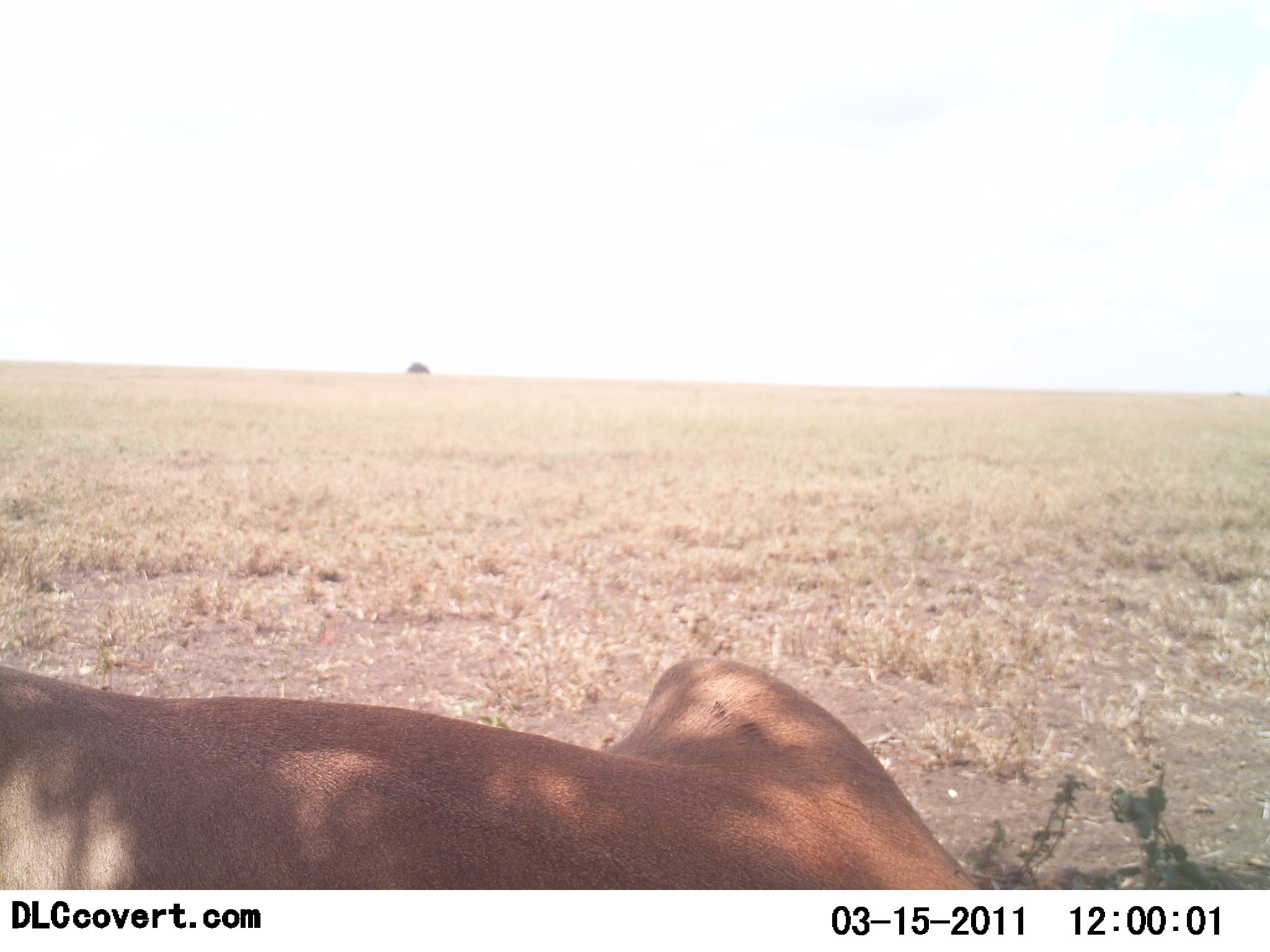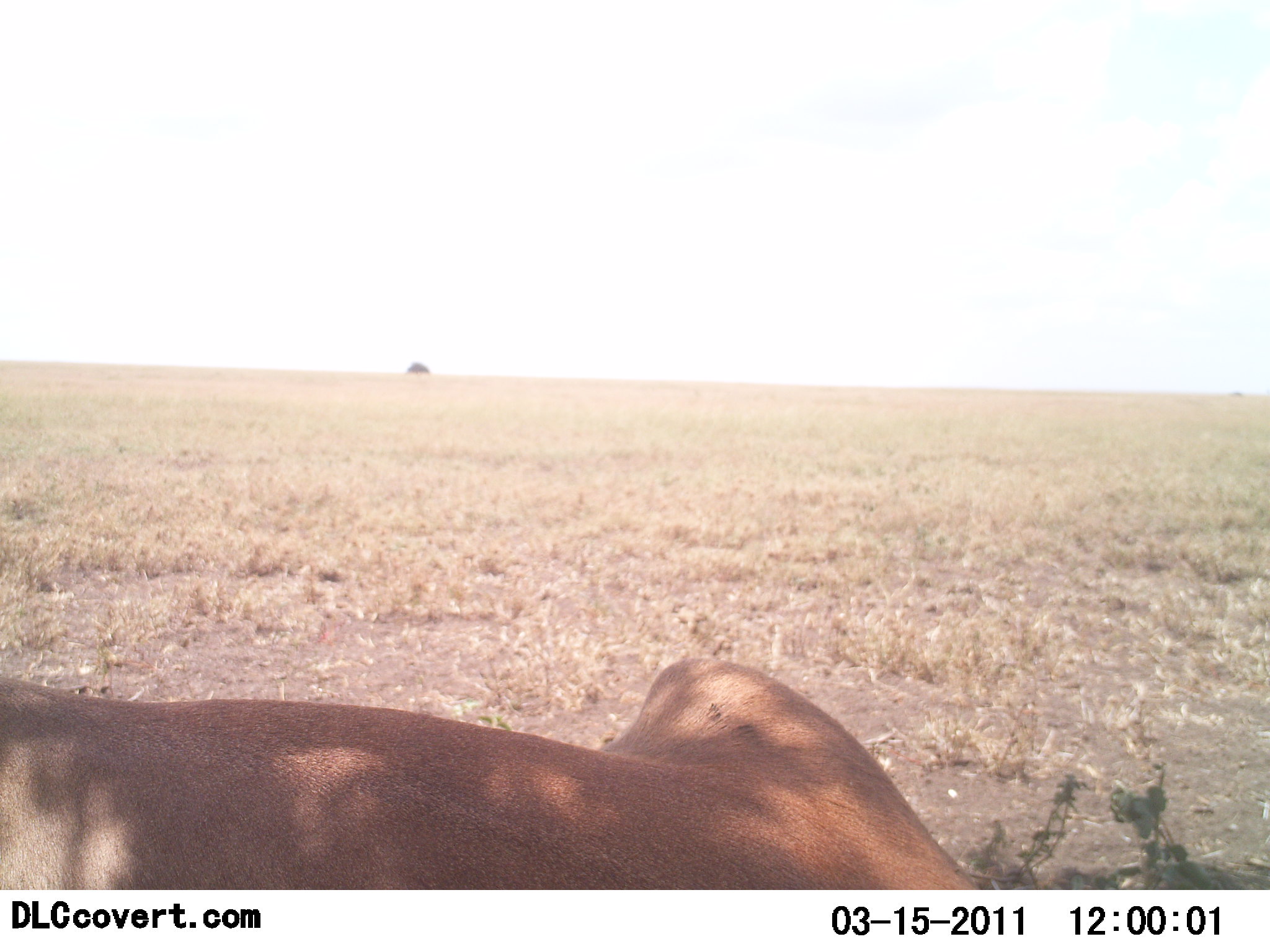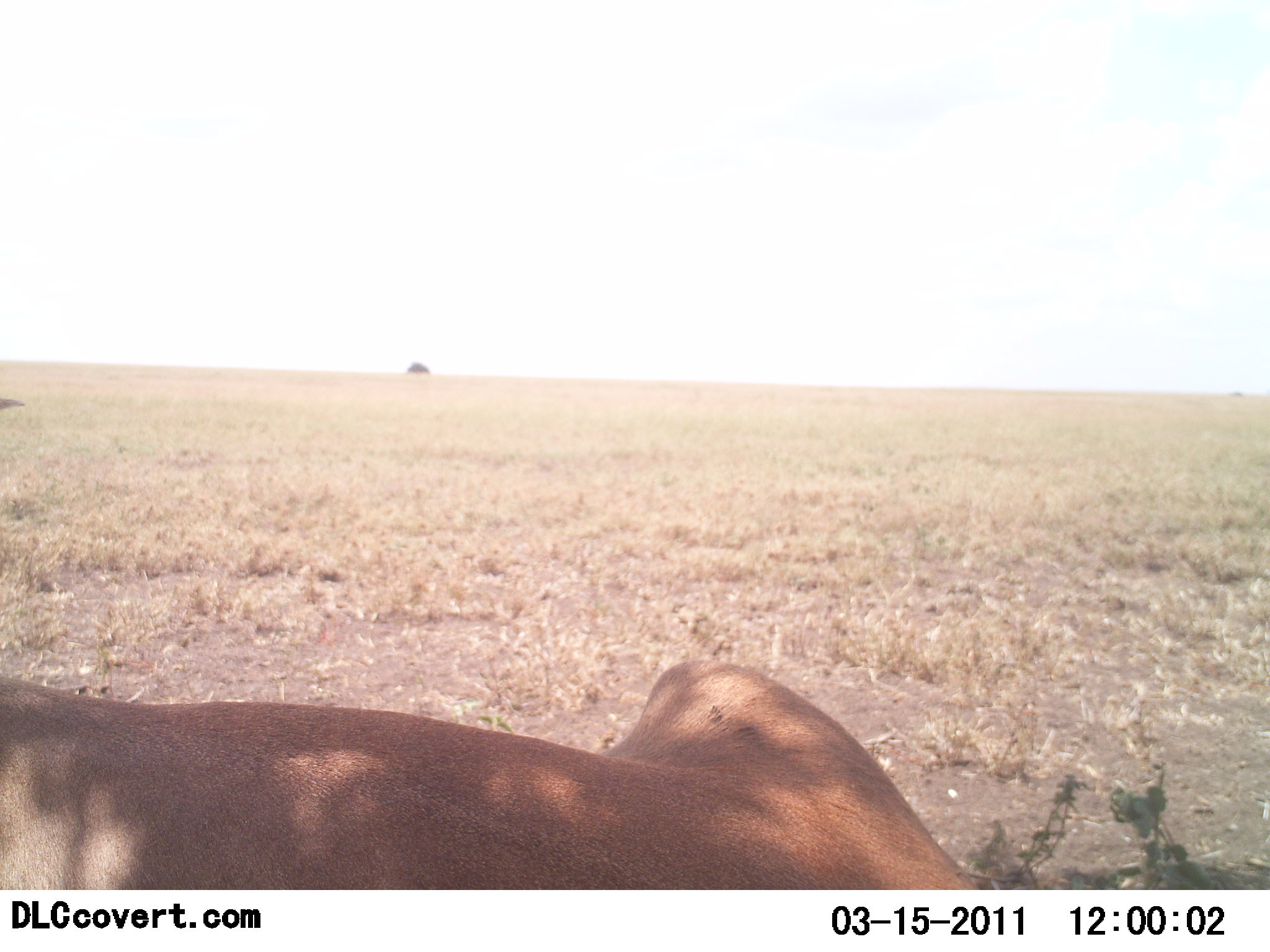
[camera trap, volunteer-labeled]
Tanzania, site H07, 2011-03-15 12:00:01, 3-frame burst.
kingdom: Animalia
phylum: Chordata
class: Mammalia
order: Carnivora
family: Felidae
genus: Panthera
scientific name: Panthera leo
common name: lion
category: lionfemale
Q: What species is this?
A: Lionfemale (lion) (Panthera leo).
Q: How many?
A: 1.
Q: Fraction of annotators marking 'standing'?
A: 0%.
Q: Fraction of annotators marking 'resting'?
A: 100%.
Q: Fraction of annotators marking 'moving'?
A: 0%.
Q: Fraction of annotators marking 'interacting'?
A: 0%.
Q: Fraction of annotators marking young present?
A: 0%.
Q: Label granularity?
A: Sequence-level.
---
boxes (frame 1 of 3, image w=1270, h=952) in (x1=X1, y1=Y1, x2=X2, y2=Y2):
animal: (x1=2, y1=656, x2=994, y2=889)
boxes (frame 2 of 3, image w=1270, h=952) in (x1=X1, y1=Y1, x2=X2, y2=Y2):
animal: (x1=0, y1=656, x2=980, y2=891)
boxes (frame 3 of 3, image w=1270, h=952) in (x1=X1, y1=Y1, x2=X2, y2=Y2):
animal: (x1=0, y1=660, x2=981, y2=889)